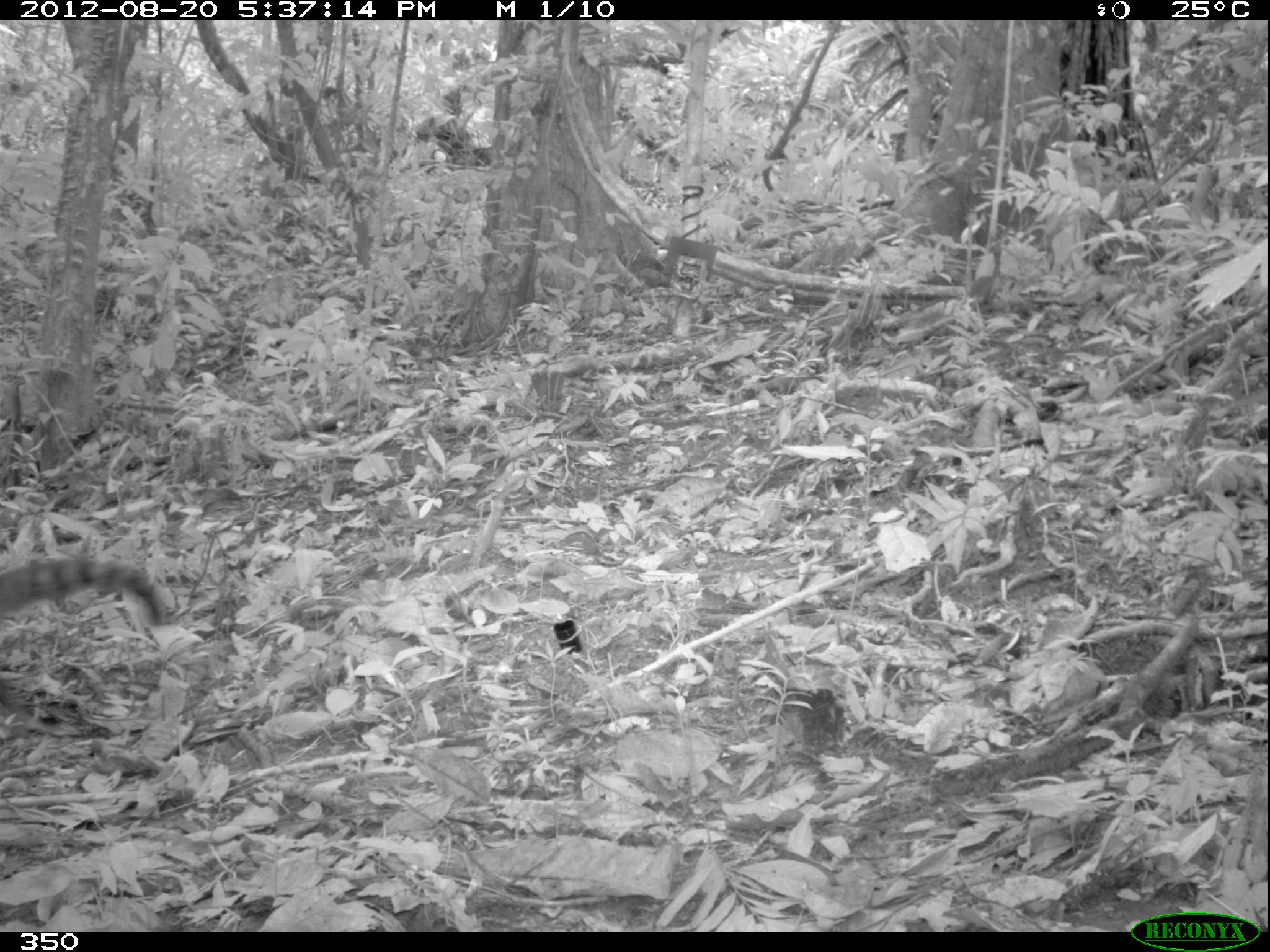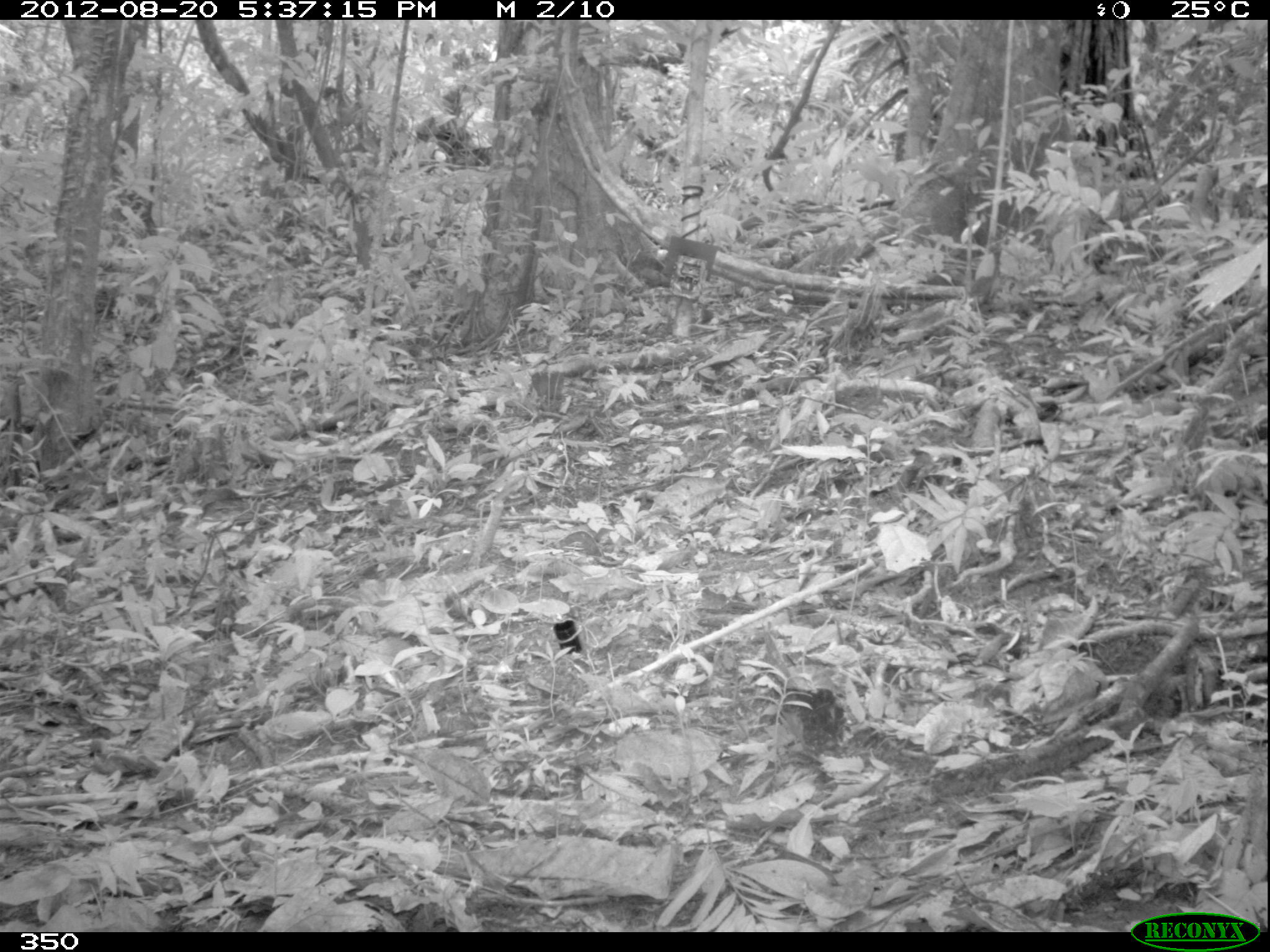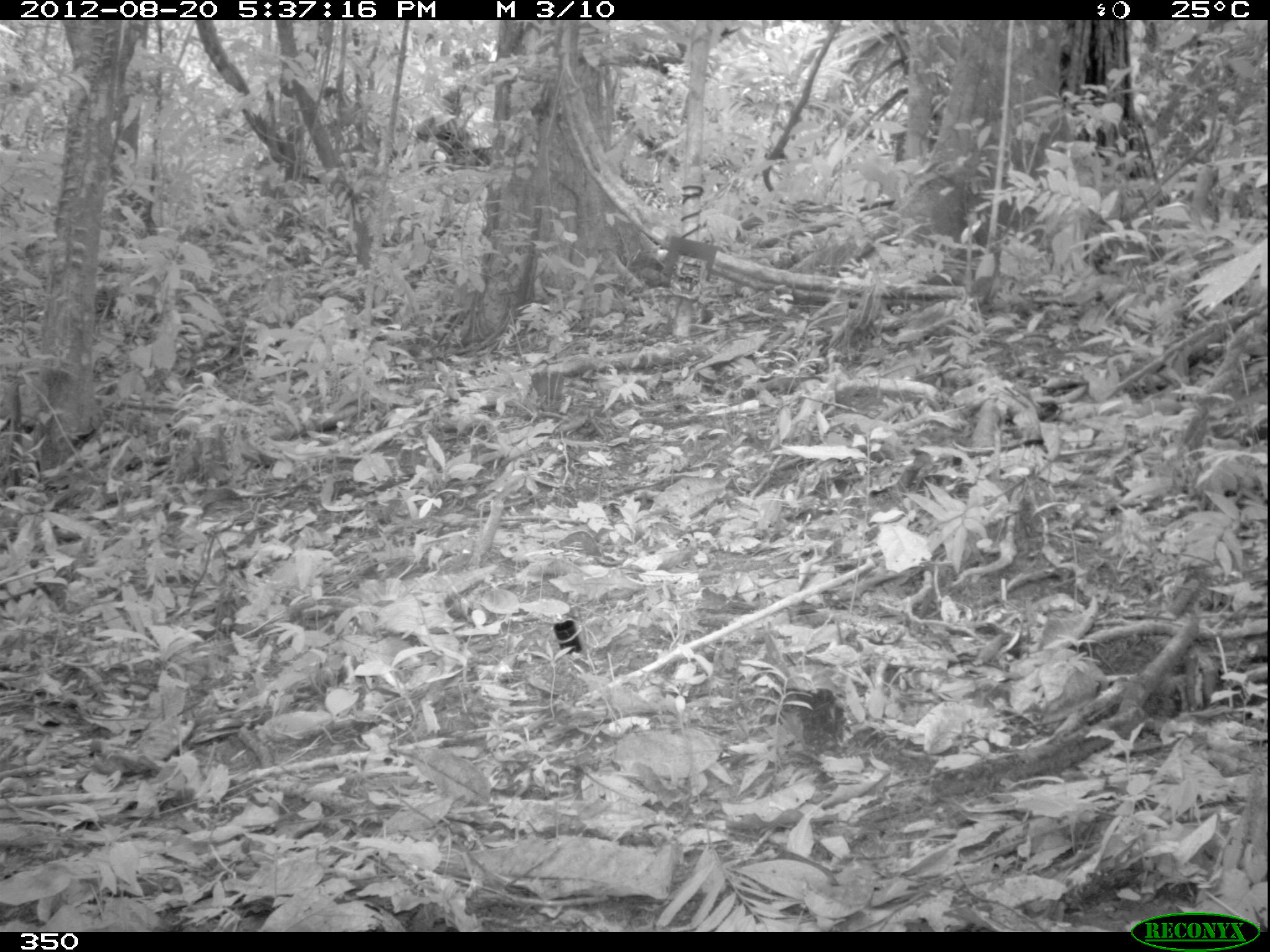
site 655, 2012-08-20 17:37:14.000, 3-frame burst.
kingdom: Animalia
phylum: Chordata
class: Mammalia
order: Carnivora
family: Procyonidae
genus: Nasua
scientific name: Nasua nasua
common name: south american coati